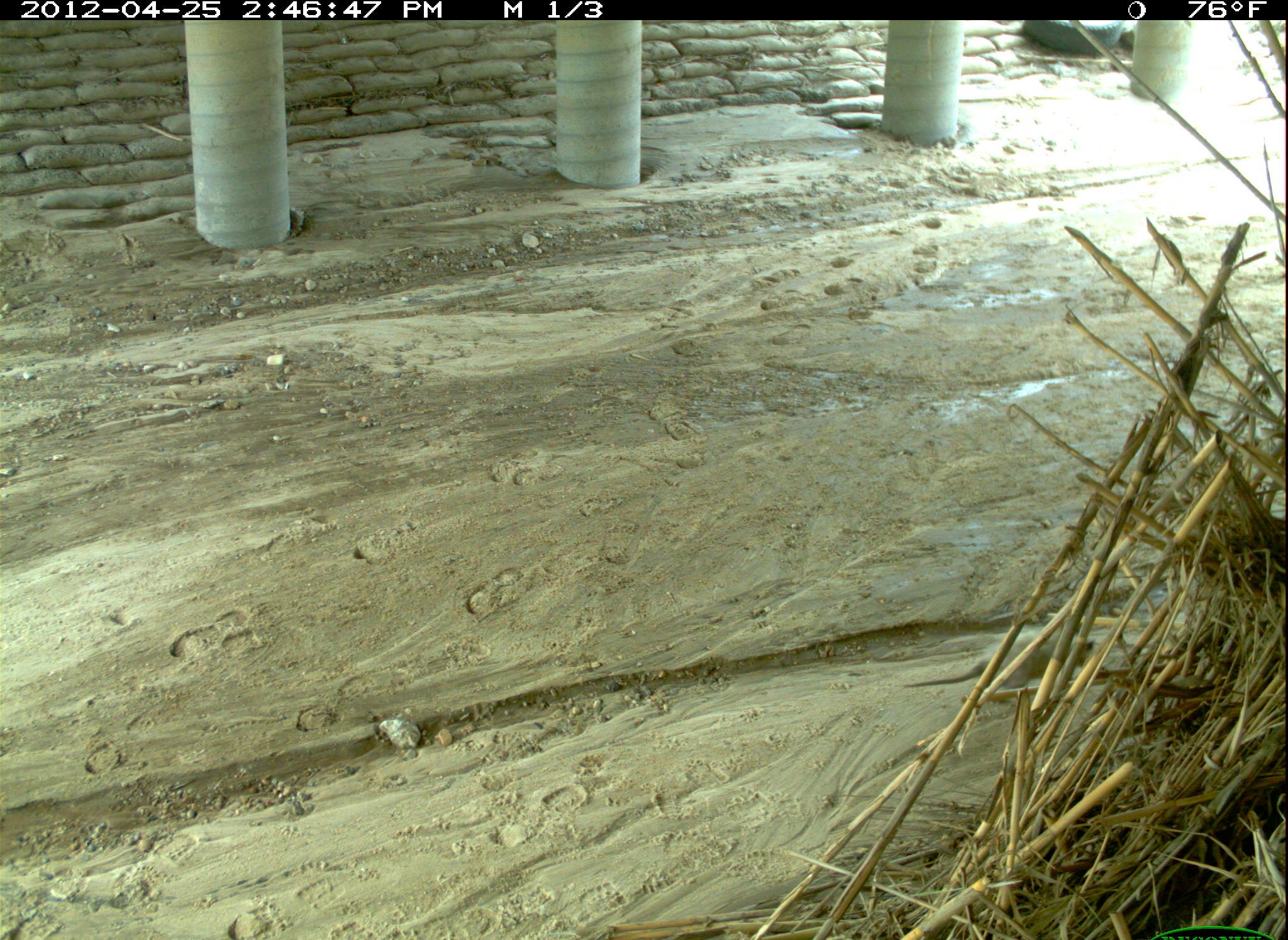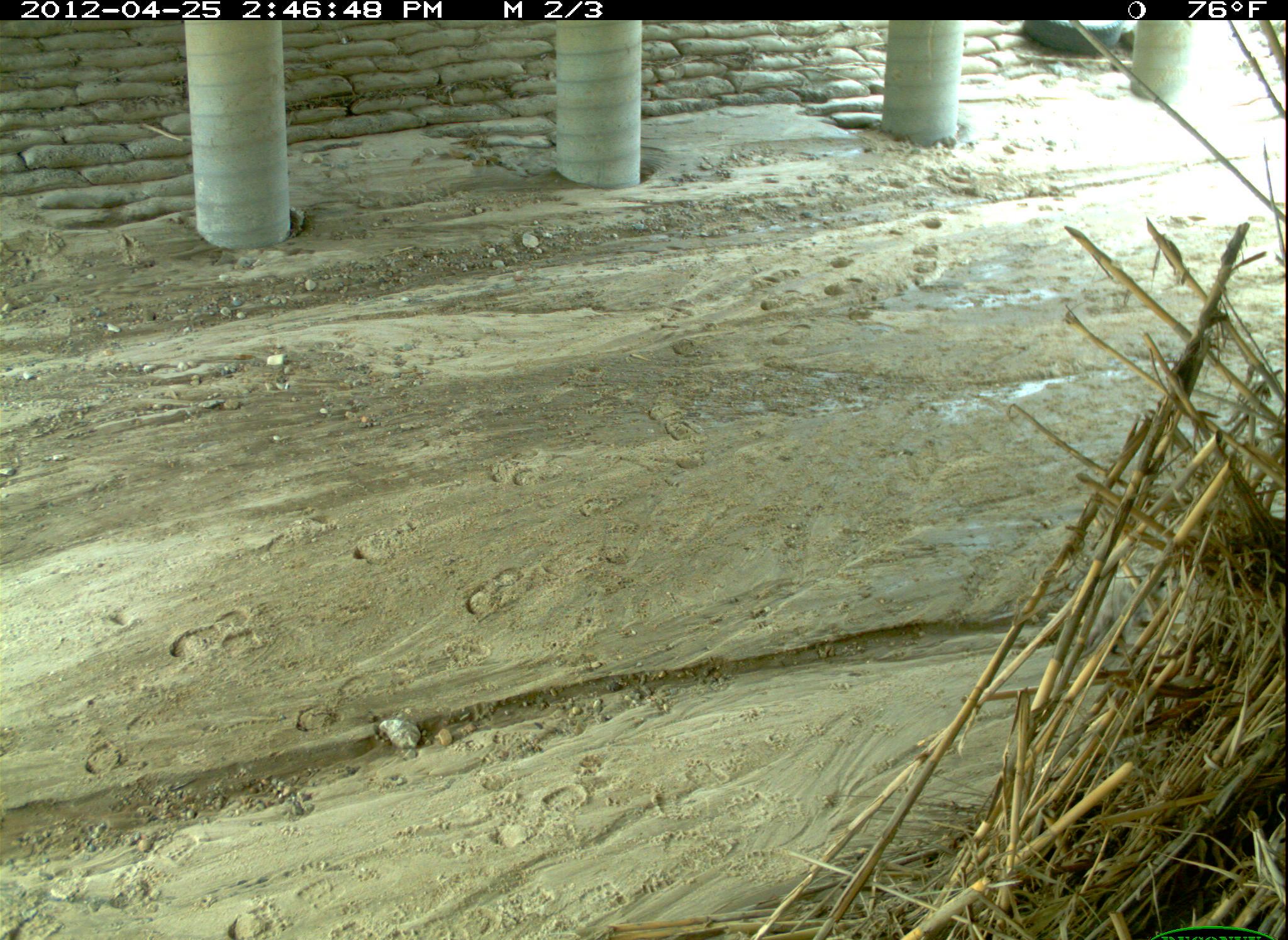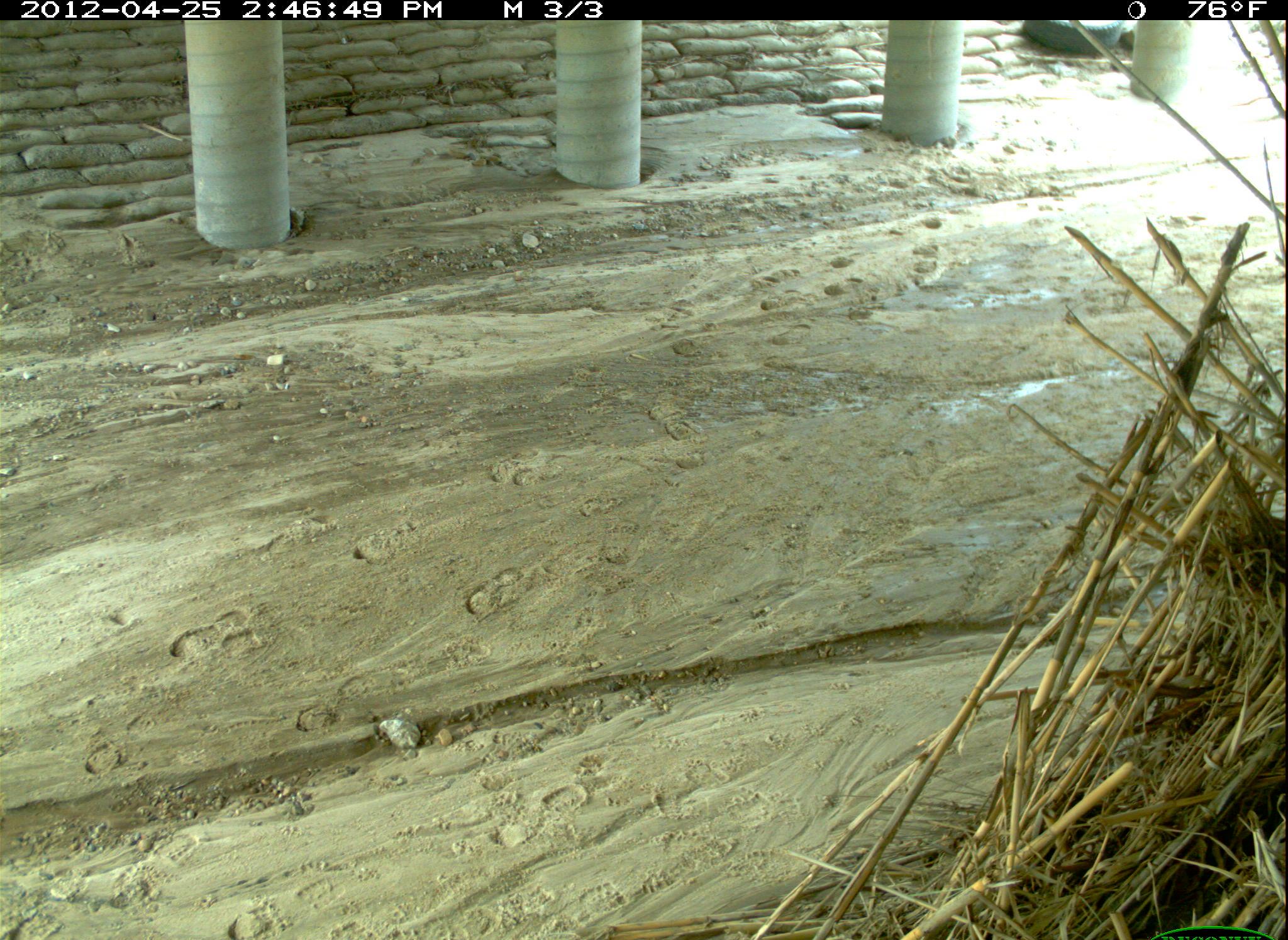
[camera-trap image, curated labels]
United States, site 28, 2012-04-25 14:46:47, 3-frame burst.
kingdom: Animalia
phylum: Chordata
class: Mammalia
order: Didelphimorphia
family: Didelphidae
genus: Didelphis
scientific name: Didelphis virginiana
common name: virginia opossum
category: opossum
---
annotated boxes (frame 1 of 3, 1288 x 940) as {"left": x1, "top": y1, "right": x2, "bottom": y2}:
opossum: {"left": 900, "top": 622, "right": 1101, "bottom": 717}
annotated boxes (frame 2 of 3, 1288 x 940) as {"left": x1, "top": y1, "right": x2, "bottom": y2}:
opossum: {"left": 1066, "top": 560, "right": 1186, "bottom": 668}